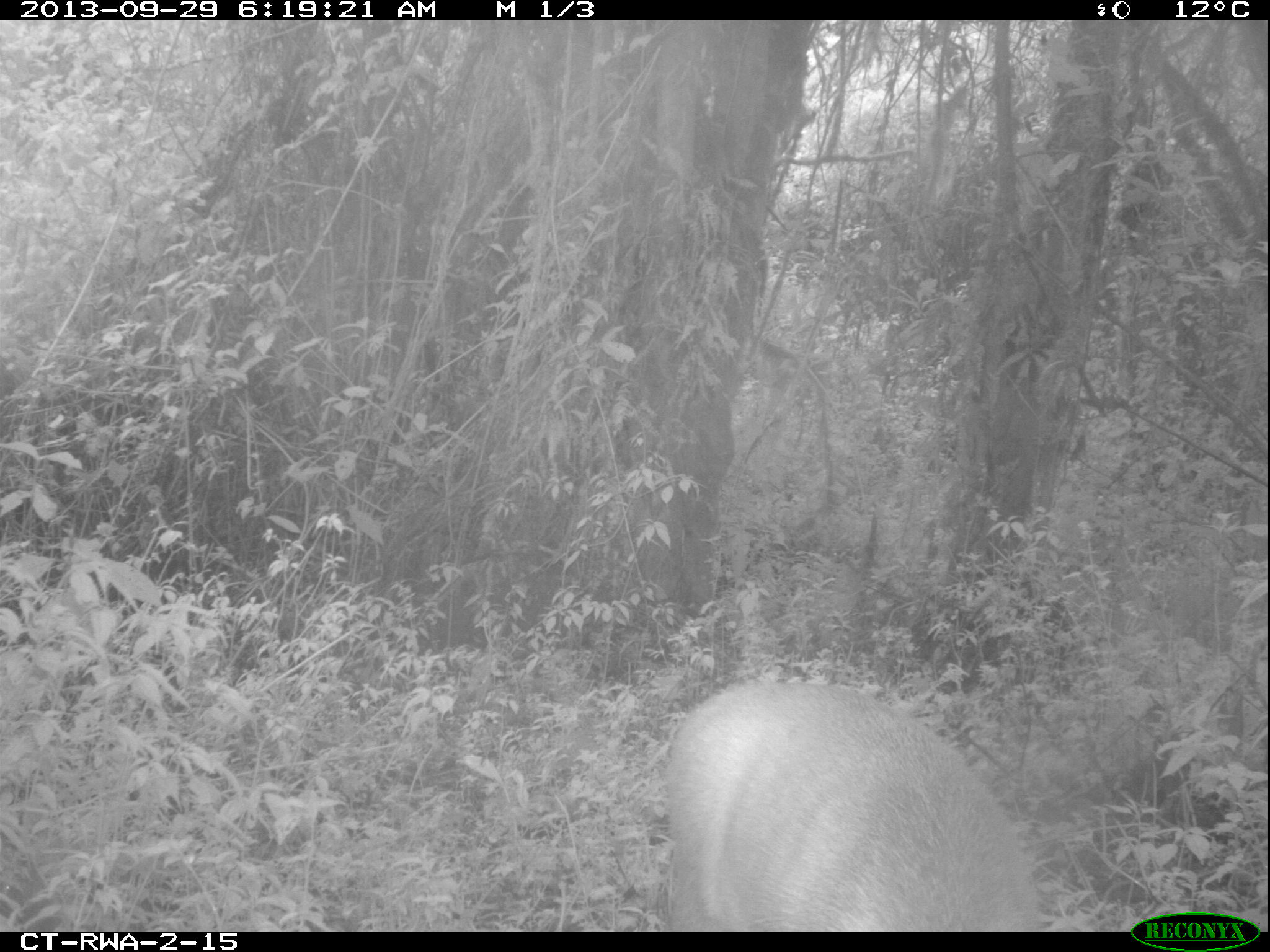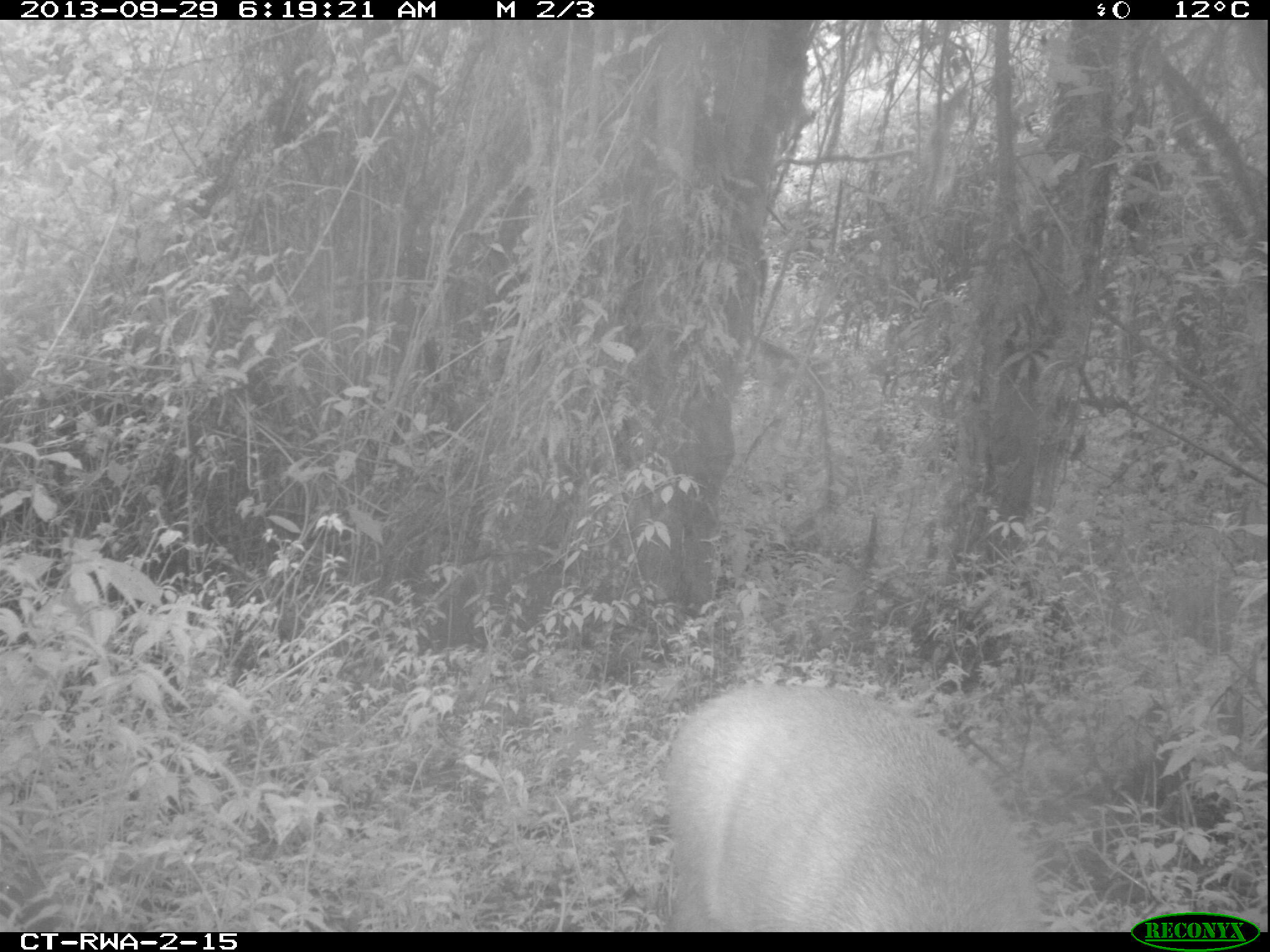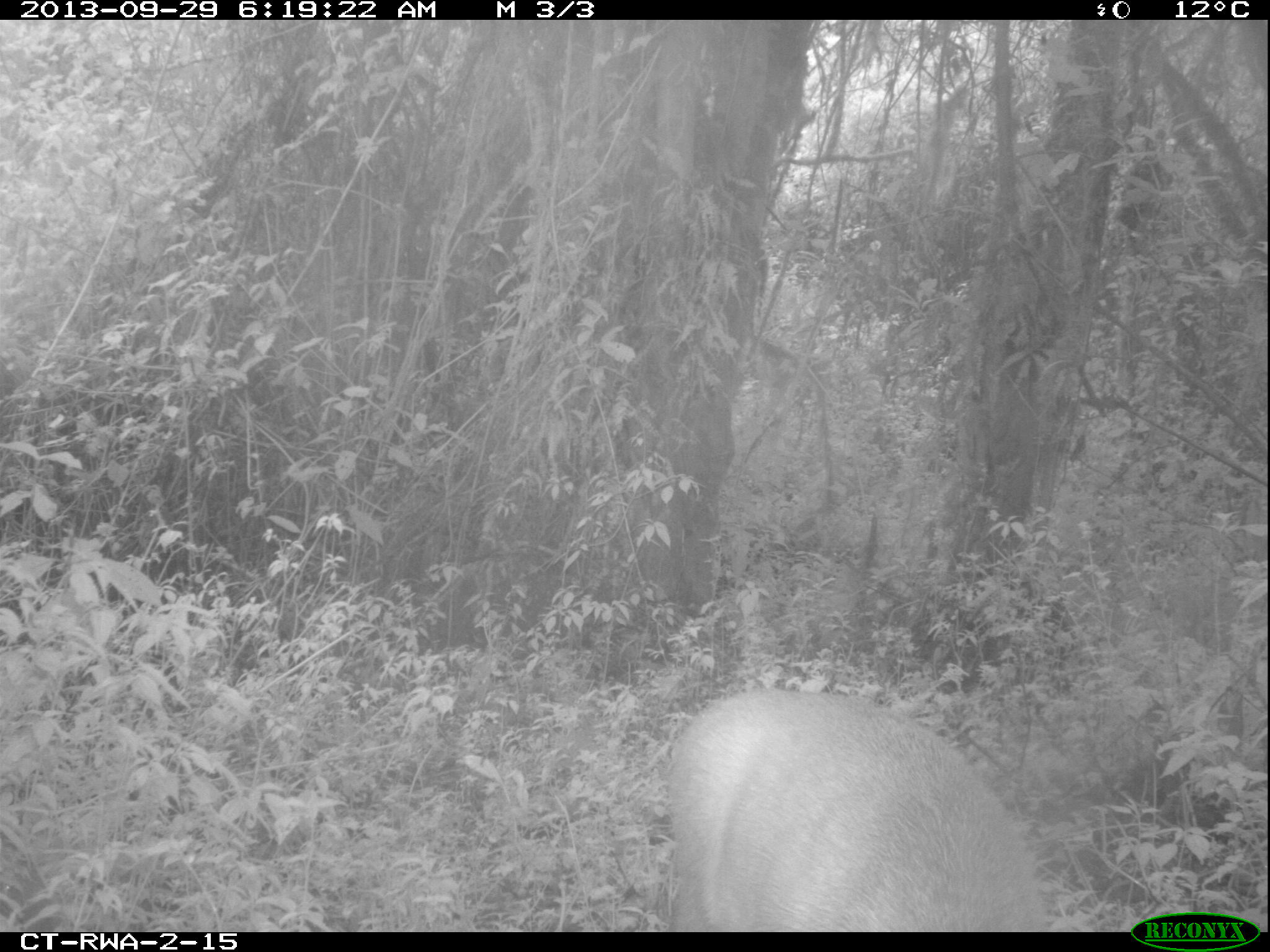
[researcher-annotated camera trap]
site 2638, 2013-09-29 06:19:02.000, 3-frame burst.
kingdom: Animalia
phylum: Chordata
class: Mammalia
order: Artiodactyla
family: Bovidae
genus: Cephalophus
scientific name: Cephalophus nigrifrons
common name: black-fronted duiker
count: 1